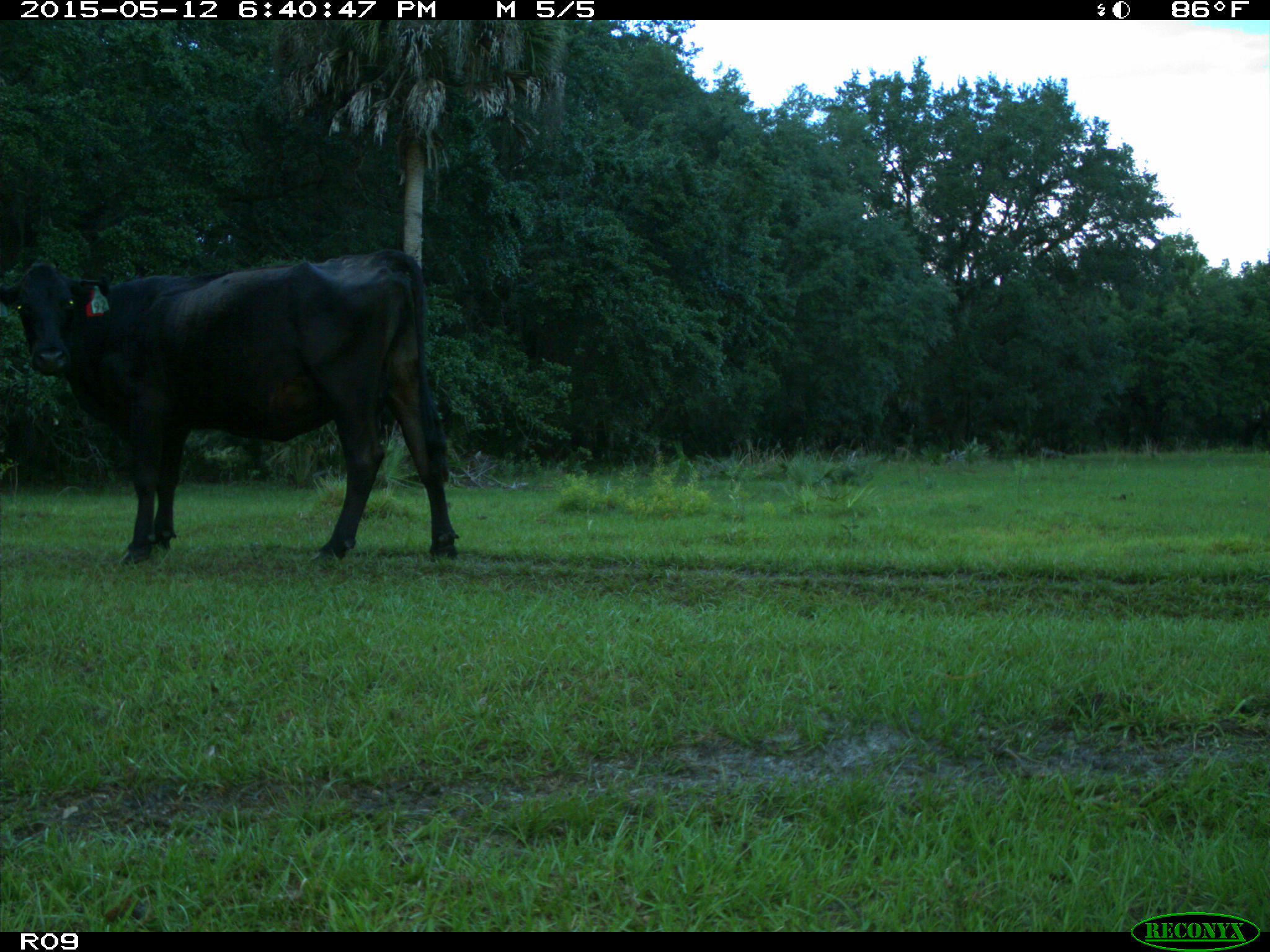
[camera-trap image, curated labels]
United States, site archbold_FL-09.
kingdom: Animalia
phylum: Chordata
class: Mammalia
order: Artiodactyla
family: Bovidae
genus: Bos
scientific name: Bos taurus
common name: domestic cow